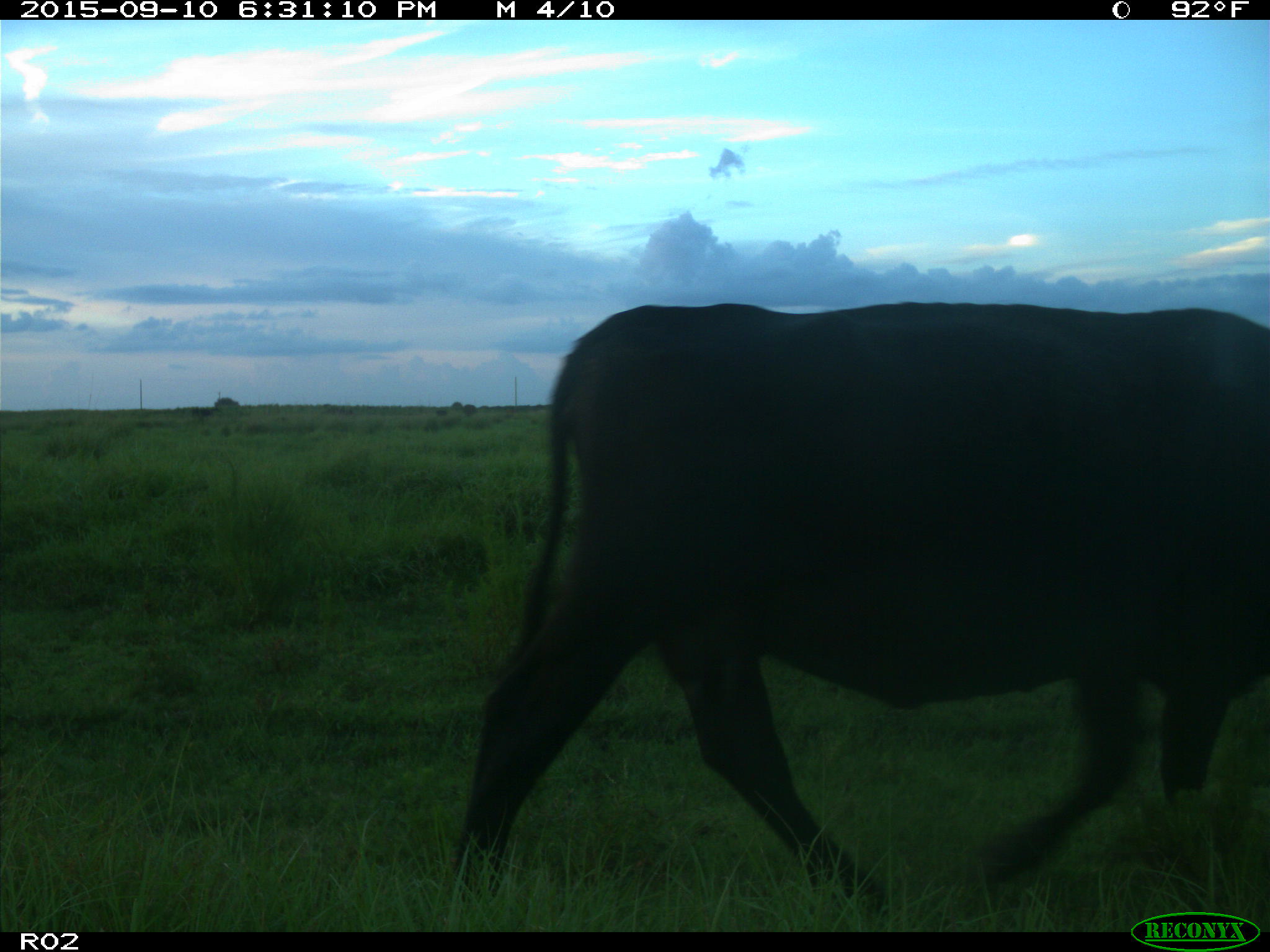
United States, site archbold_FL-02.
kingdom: Animalia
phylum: Chordata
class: Mammalia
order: Artiodactyla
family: Bovidae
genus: Bos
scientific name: Bos taurus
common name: domestic cow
Bos taurus (domestic cow).